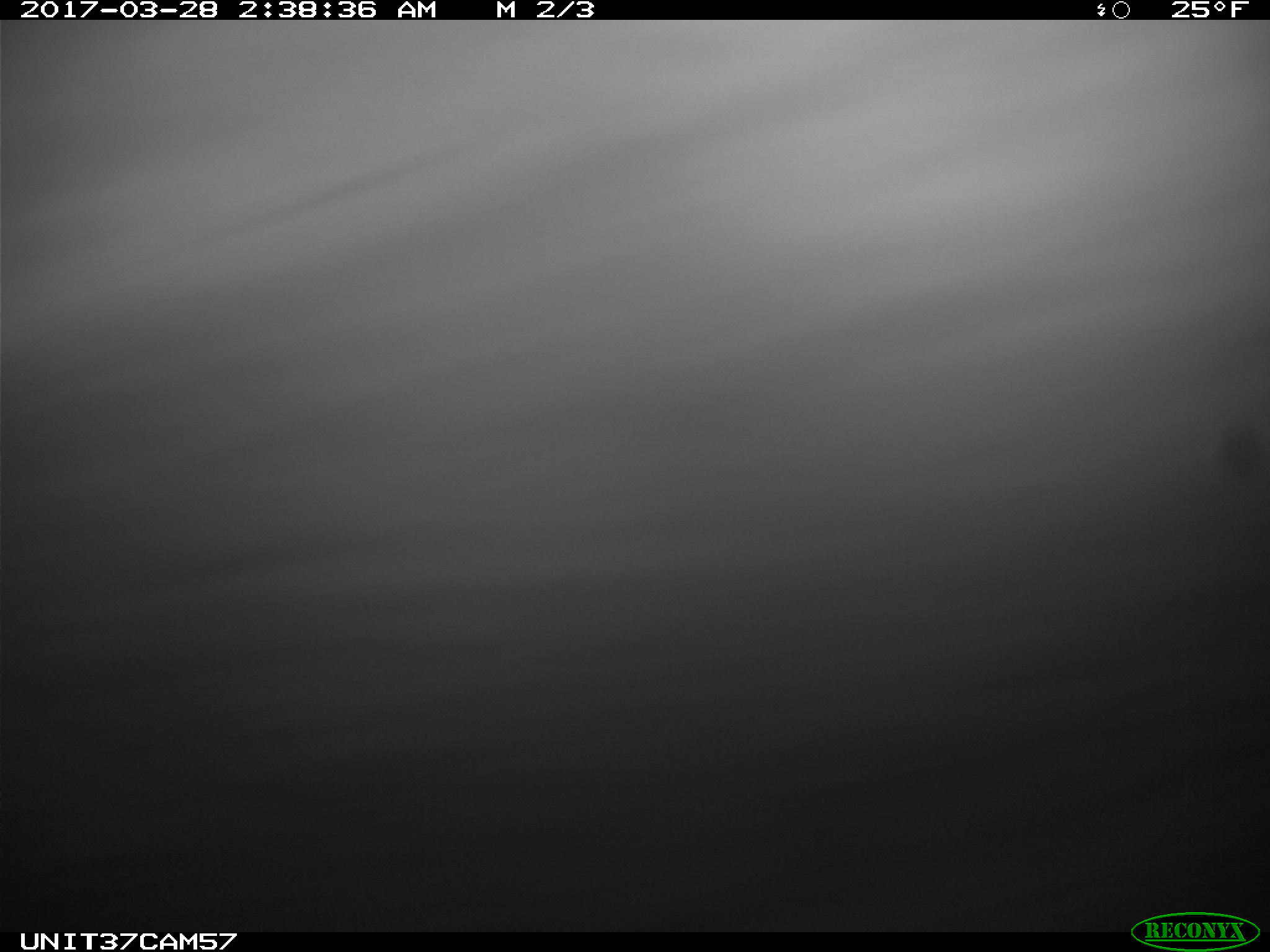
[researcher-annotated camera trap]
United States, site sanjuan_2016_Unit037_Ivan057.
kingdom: Animalia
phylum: Chordata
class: Mammalia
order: Lagomorpha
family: Leporidae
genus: Lepus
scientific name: Lepus americanus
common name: snowshoe hare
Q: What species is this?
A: Lepus americanus (snowshoe hare).